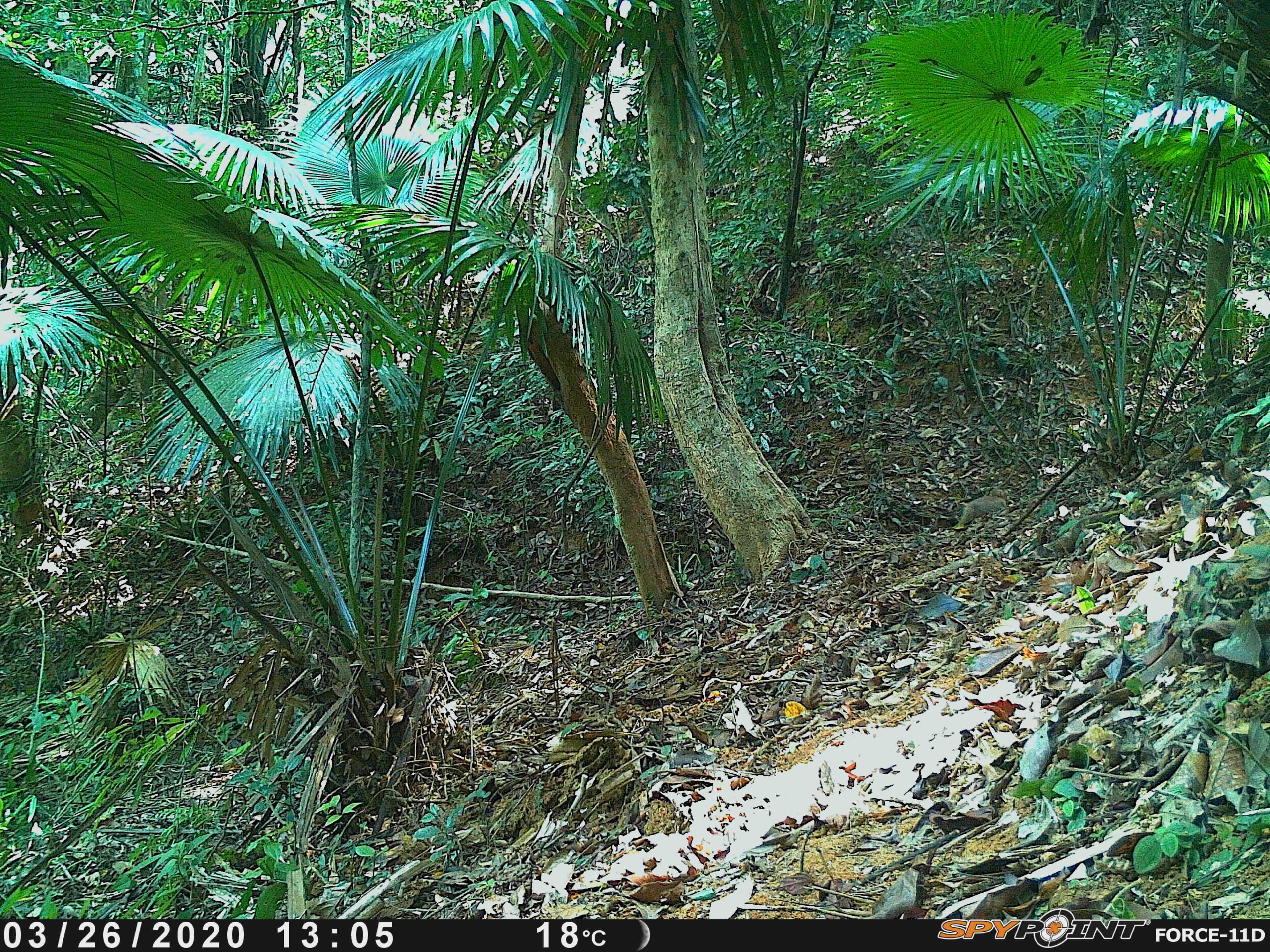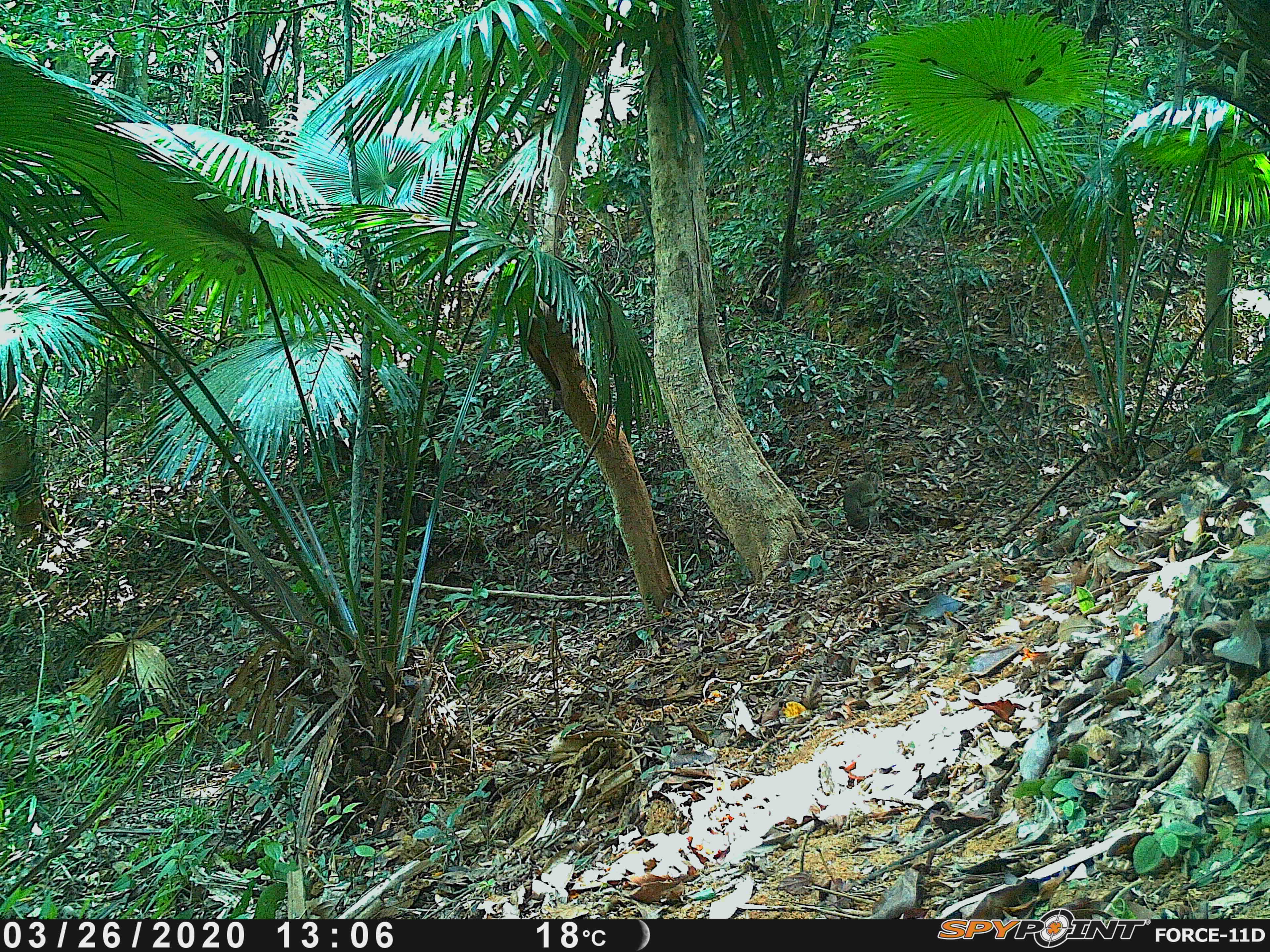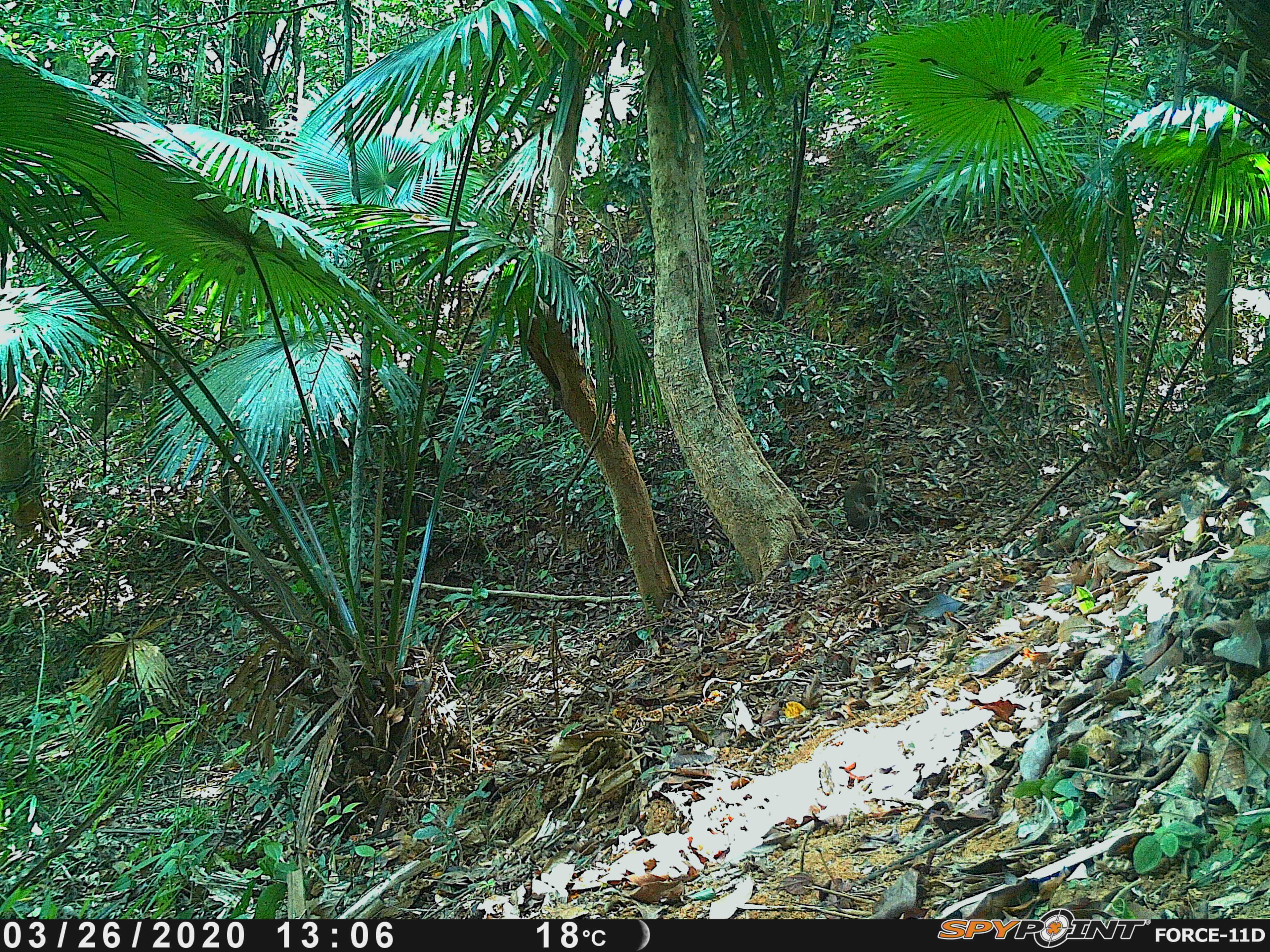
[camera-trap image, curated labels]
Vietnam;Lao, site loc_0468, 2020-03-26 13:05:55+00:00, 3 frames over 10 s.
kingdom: Animalia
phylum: Chordata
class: Mammalia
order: Primates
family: Cercopithecidae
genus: Macaca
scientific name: Macaca nemestrina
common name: pig-tailed macaque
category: pig tailed macaque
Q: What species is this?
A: Pig tailed macaque (pig-tailed macaque) (Macaca nemestrina).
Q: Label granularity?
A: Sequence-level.